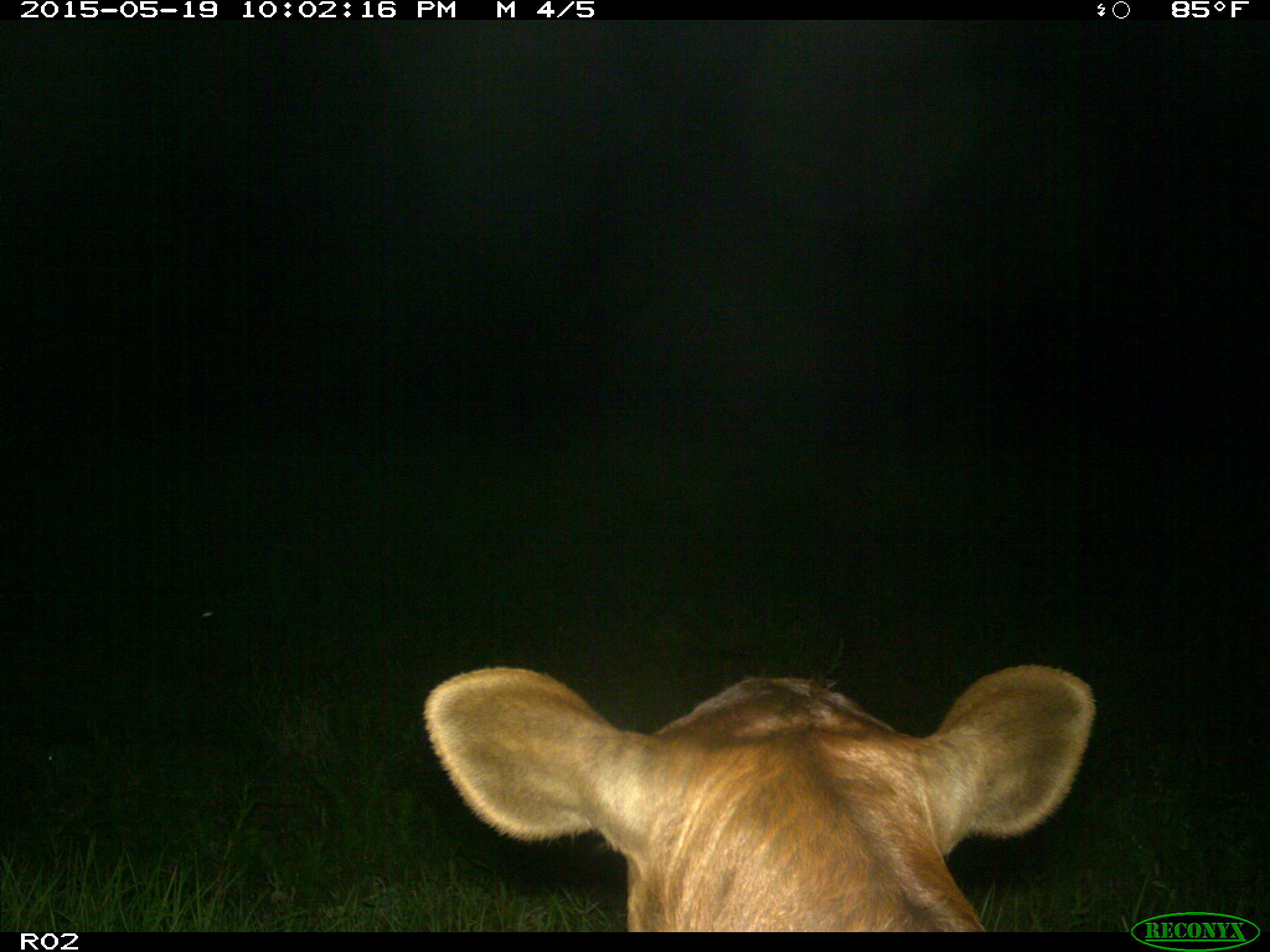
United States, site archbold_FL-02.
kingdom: Animalia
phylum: Chordata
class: Mammalia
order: Artiodactyla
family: Bovidae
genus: Bos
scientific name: Bos taurus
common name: domestic cow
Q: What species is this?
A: Bos taurus (domestic cow).